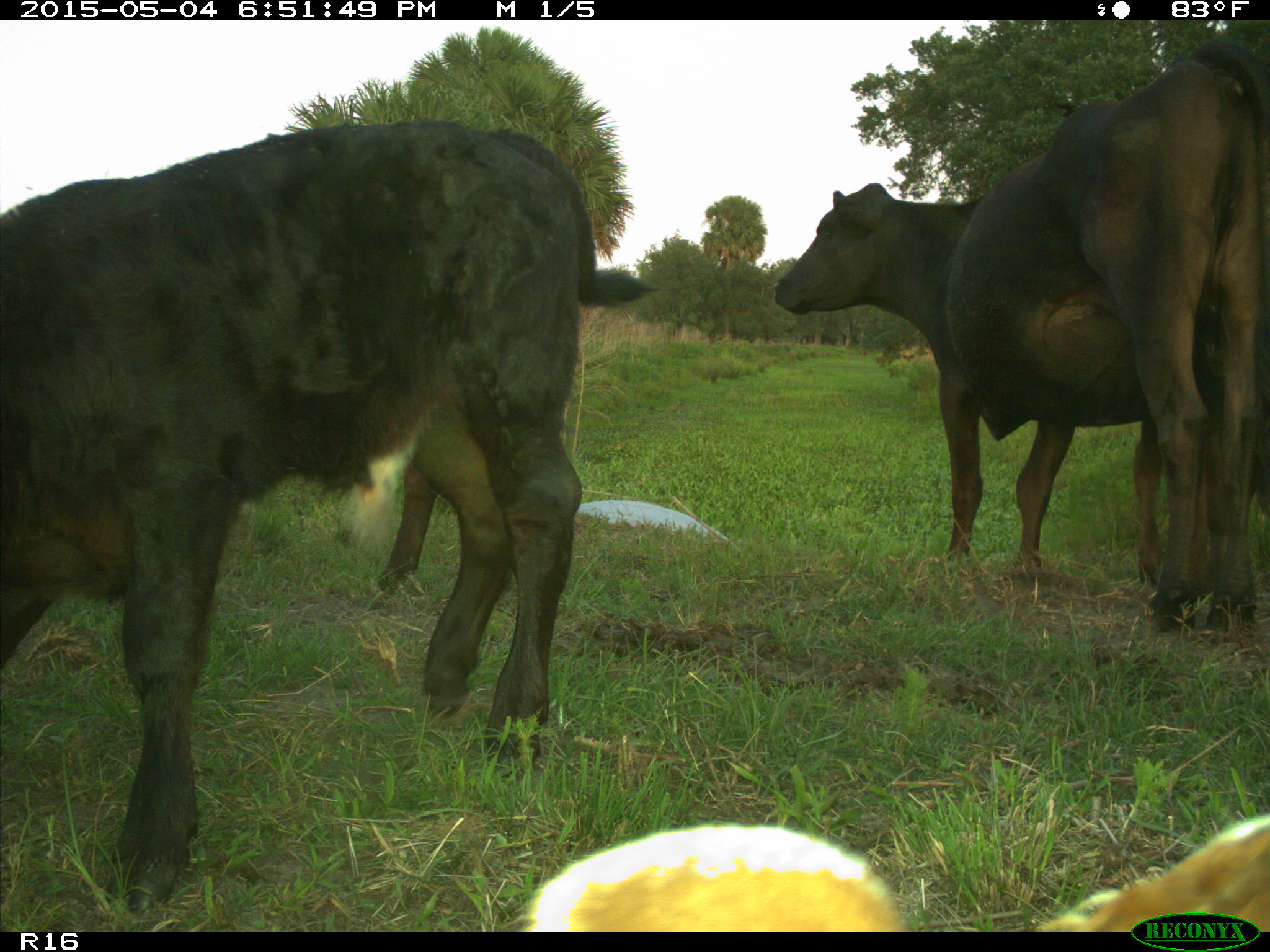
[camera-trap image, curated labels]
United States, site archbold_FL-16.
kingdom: Animalia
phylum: Chordata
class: Mammalia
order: Artiodactyla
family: Bovidae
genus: Bos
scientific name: Bos taurus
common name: domestic cow